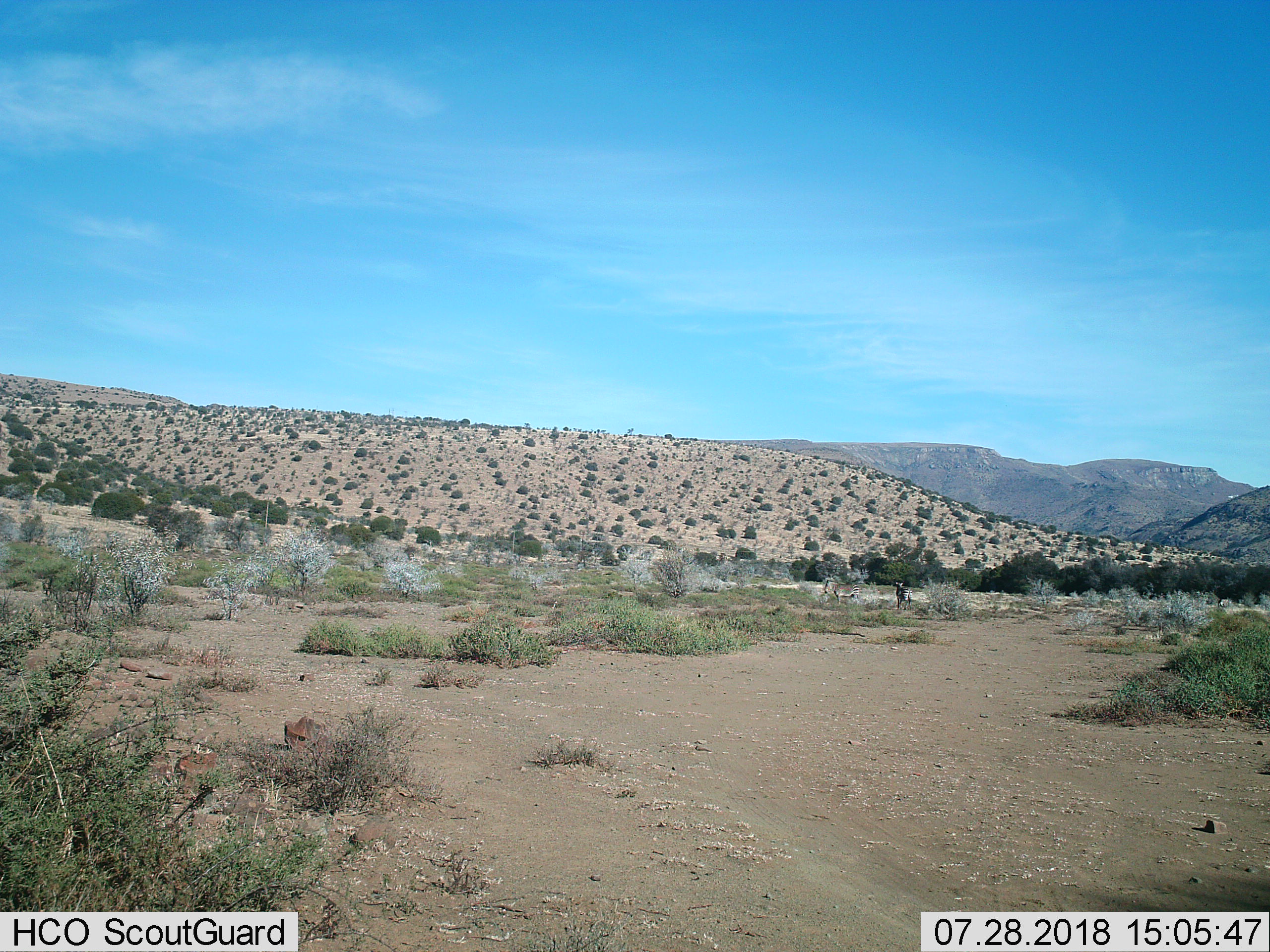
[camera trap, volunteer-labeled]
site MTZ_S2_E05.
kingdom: Animalia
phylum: Chordata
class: Mammalia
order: Perissodactyla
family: Equidae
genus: Equus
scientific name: Equus zebra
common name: mountain zebra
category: zebramountain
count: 2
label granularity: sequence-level